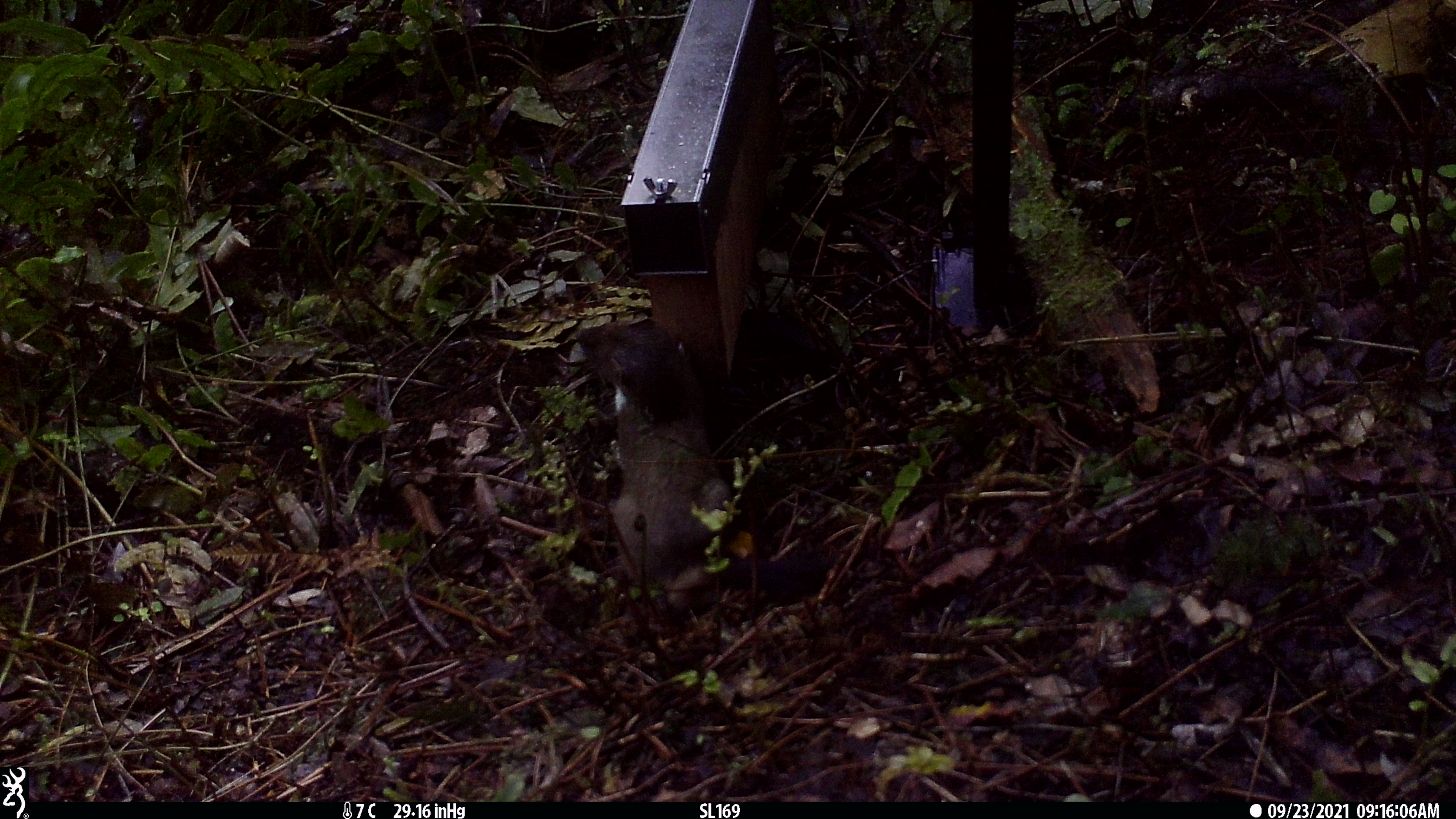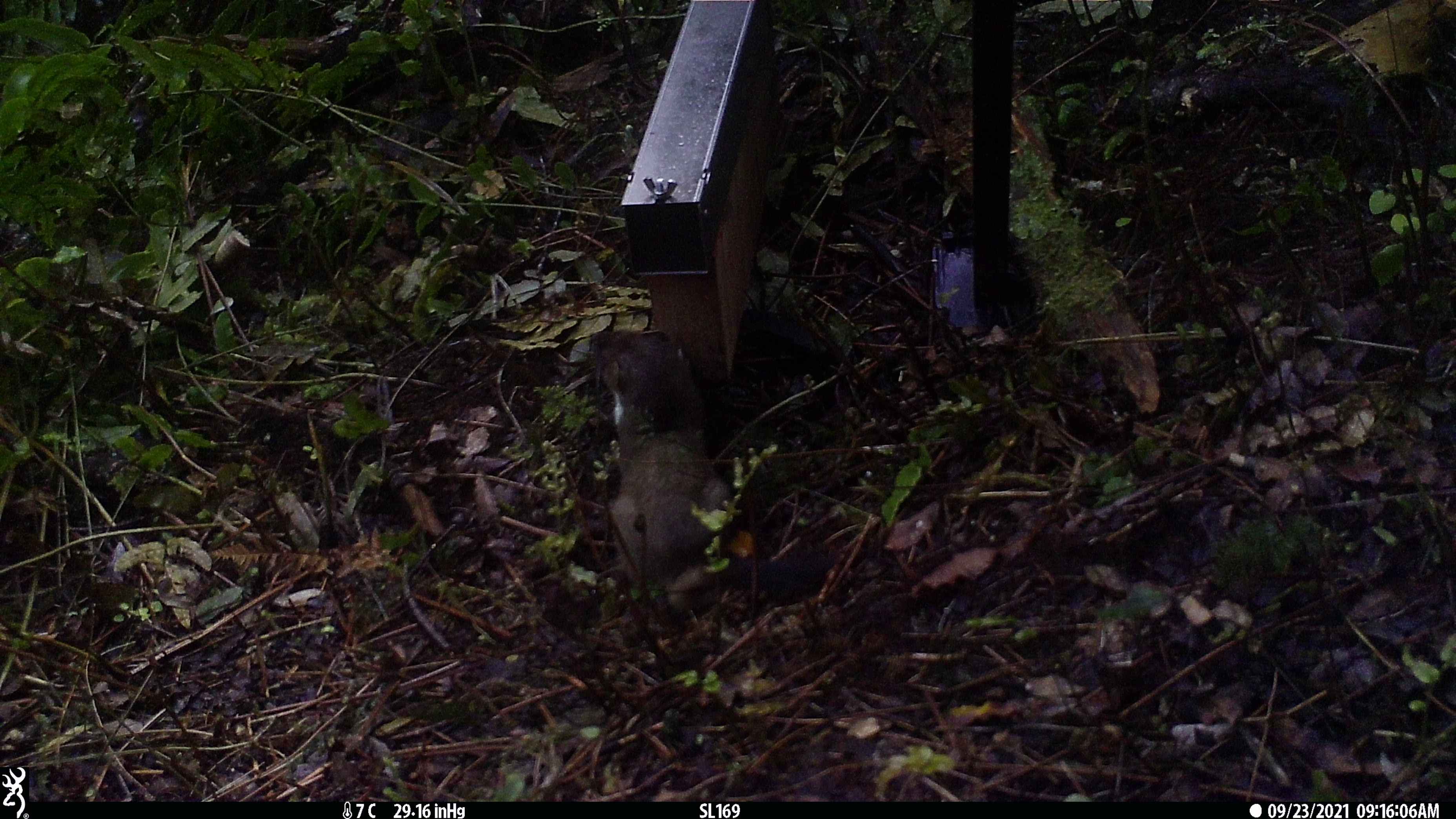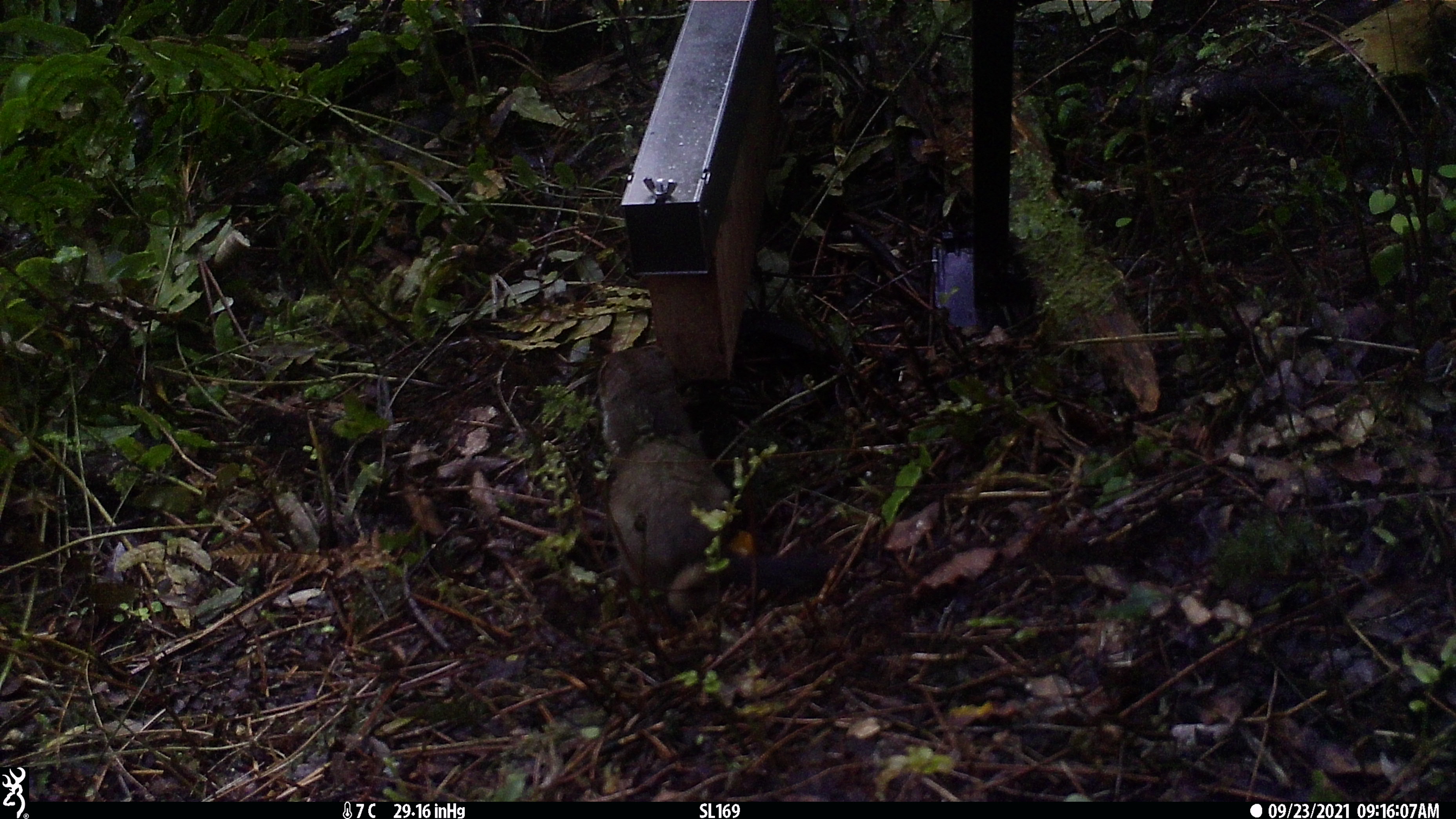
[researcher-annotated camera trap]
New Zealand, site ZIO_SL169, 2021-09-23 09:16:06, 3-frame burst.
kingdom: Animalia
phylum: Chordata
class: Mammalia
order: Carnivora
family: Mustelidae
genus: Mustela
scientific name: Mustela erminea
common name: stoat